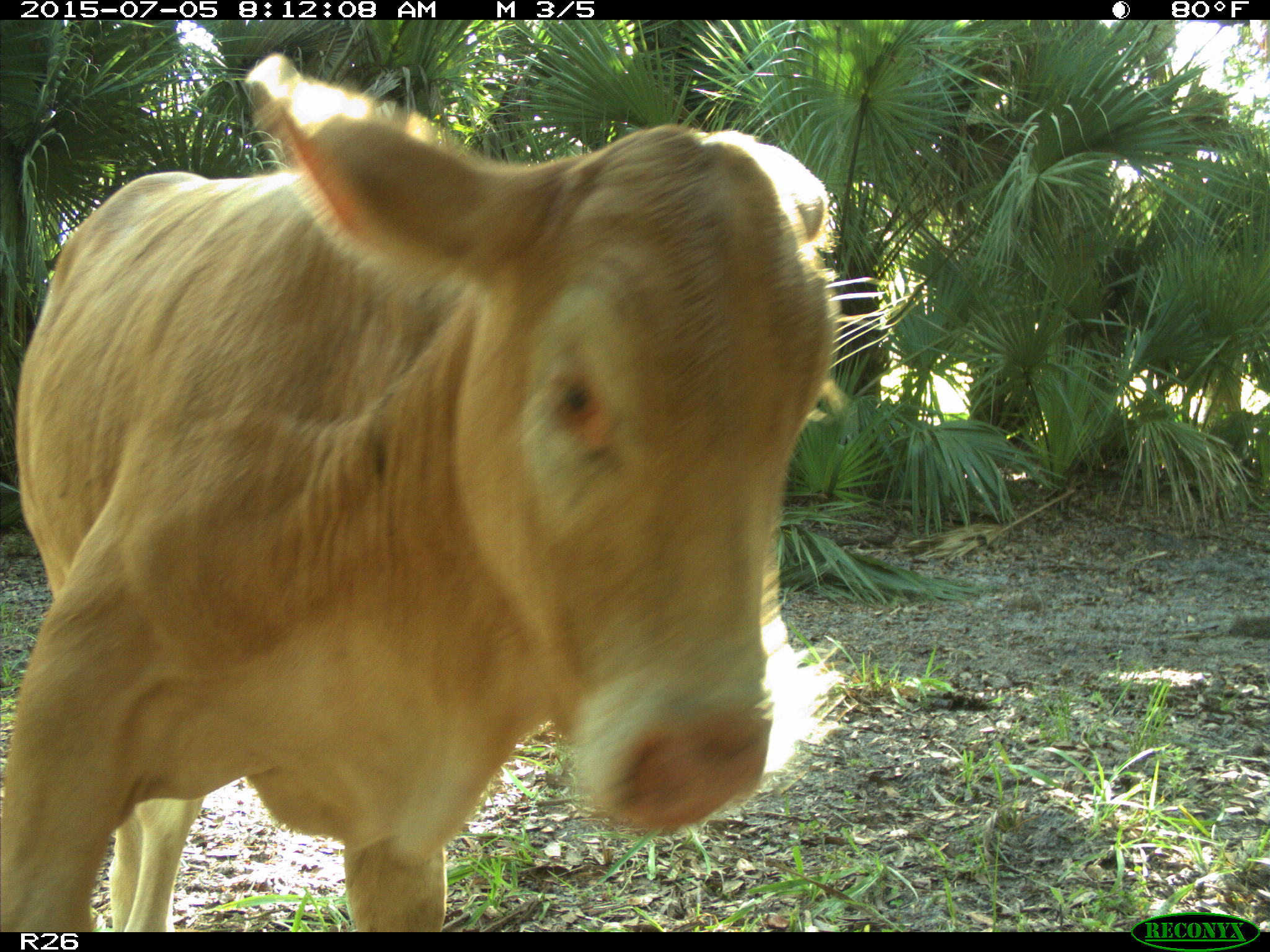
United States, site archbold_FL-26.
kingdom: Animalia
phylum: Chordata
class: Mammalia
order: Artiodactyla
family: Bovidae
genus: Bos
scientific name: Bos taurus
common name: domestic cow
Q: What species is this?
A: Bos taurus (domestic cow).